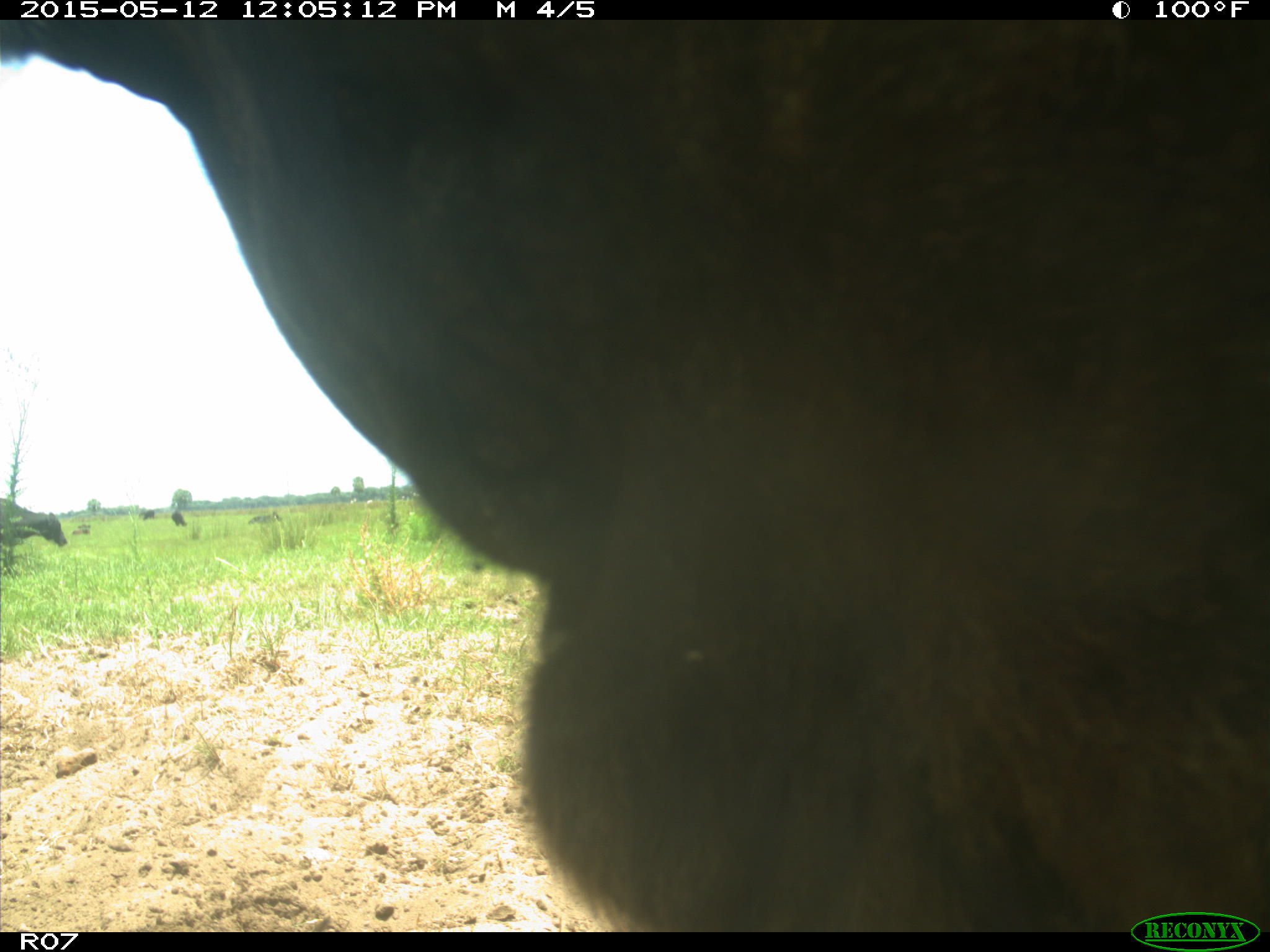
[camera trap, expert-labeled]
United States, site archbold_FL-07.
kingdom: Animalia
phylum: Chordata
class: Mammalia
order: Artiodactyla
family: Bovidae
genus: Bos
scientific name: Bos taurus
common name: domestic cow